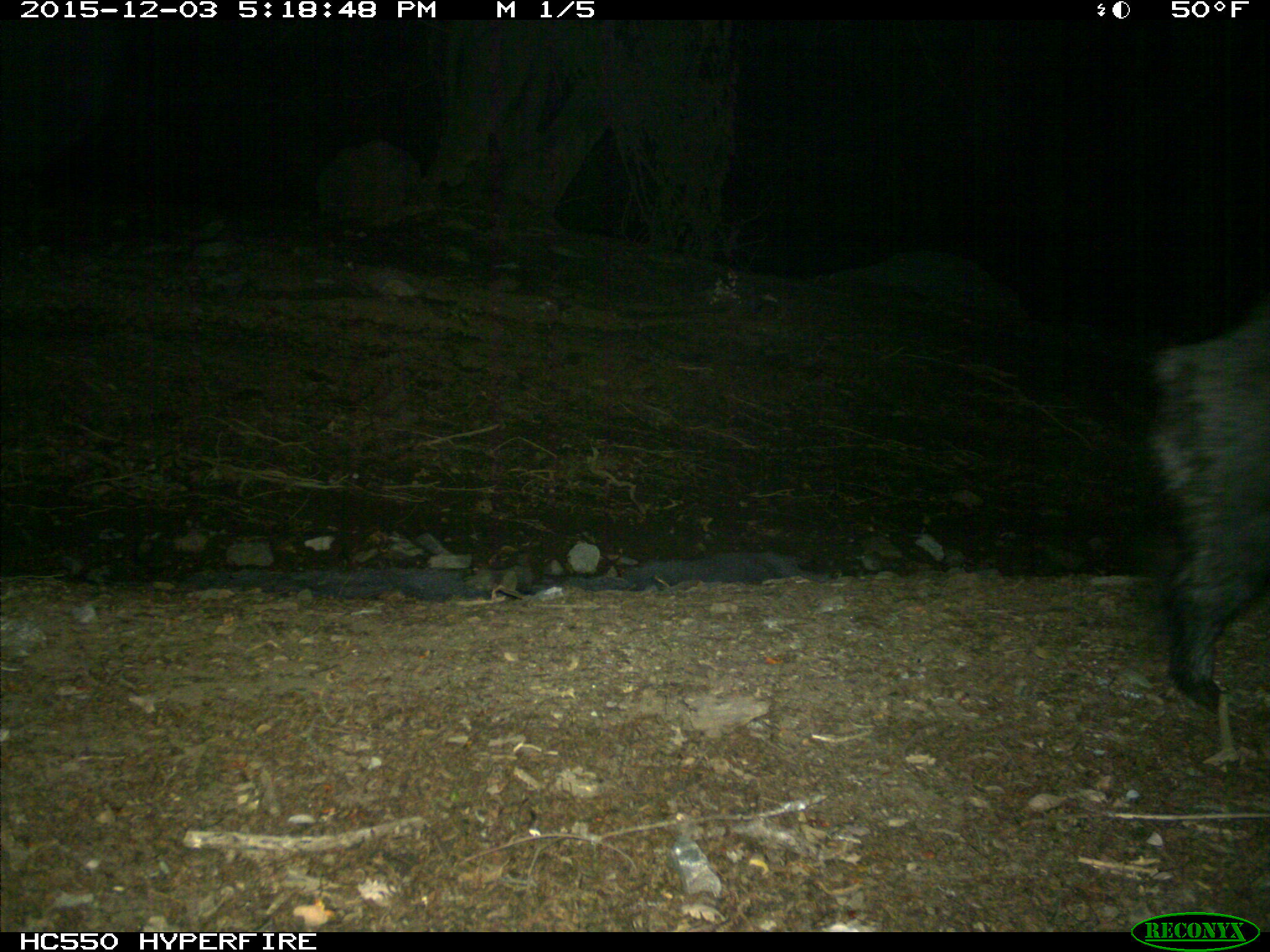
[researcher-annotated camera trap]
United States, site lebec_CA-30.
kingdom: Animalia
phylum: Chordata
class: Mammalia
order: Artiodactyla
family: Suidae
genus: Sus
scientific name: Sus scrofa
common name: wild boar